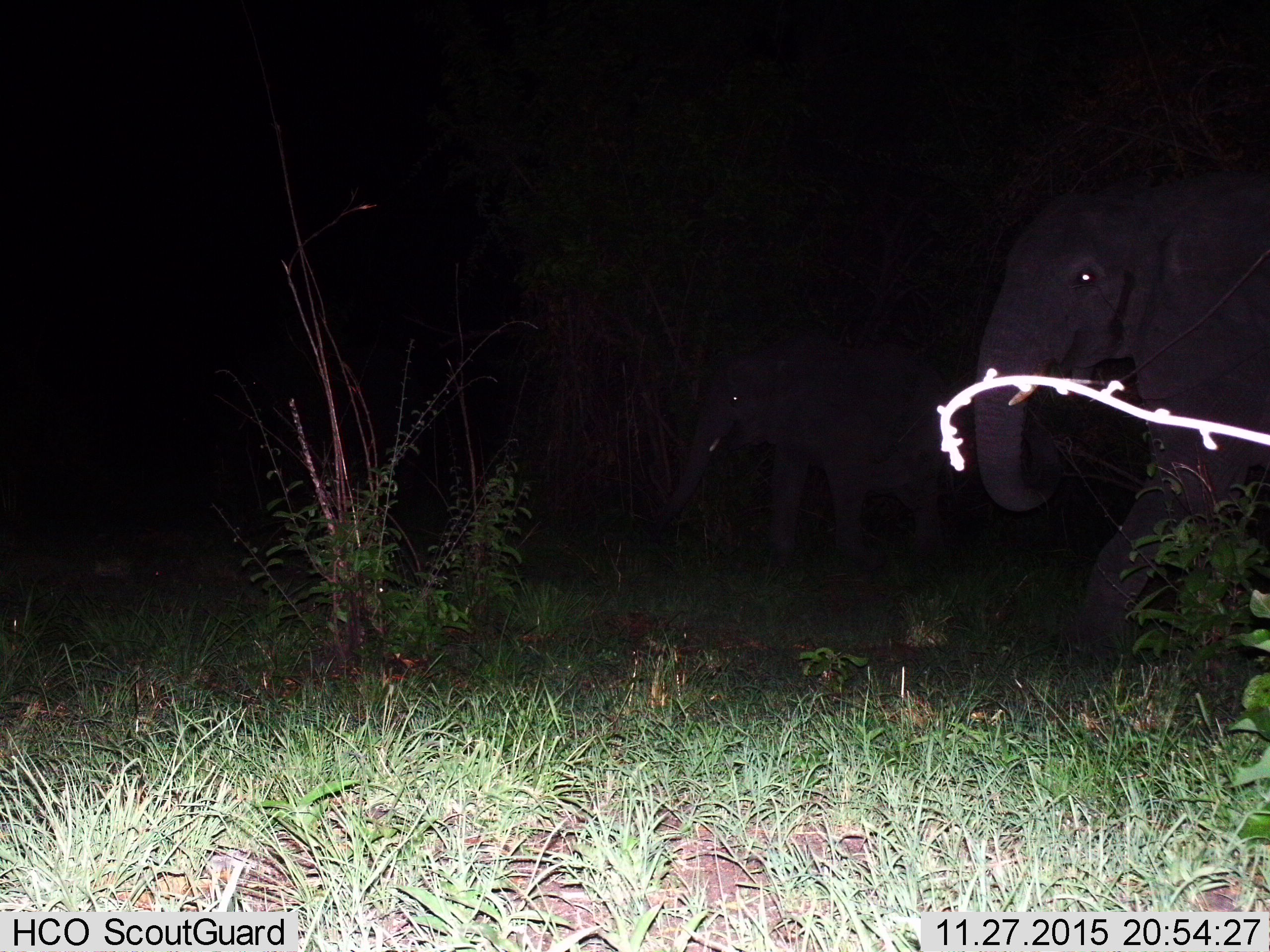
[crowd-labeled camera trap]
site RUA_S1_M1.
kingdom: Animalia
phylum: Chordata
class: Mammalia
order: Proboscidea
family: Elephantidae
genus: Loxodonta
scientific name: Loxodonta africana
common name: african bush elephant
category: elephant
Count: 2.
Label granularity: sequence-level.